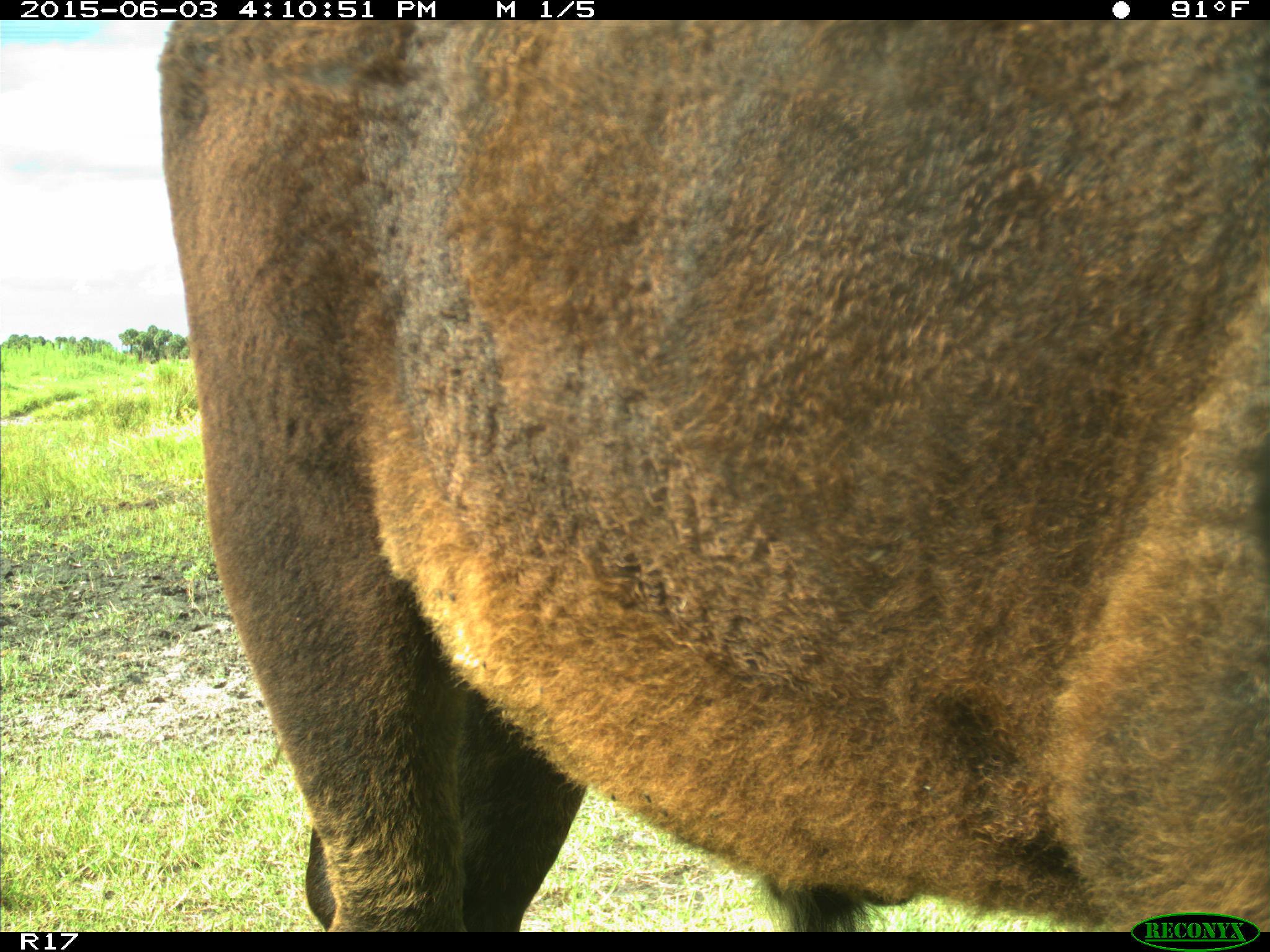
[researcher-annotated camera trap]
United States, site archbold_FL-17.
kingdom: Animalia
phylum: Chordata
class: Mammalia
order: Artiodactyla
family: Bovidae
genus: Bos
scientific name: Bos taurus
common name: domestic cow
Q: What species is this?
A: Bos taurus (domestic cow).